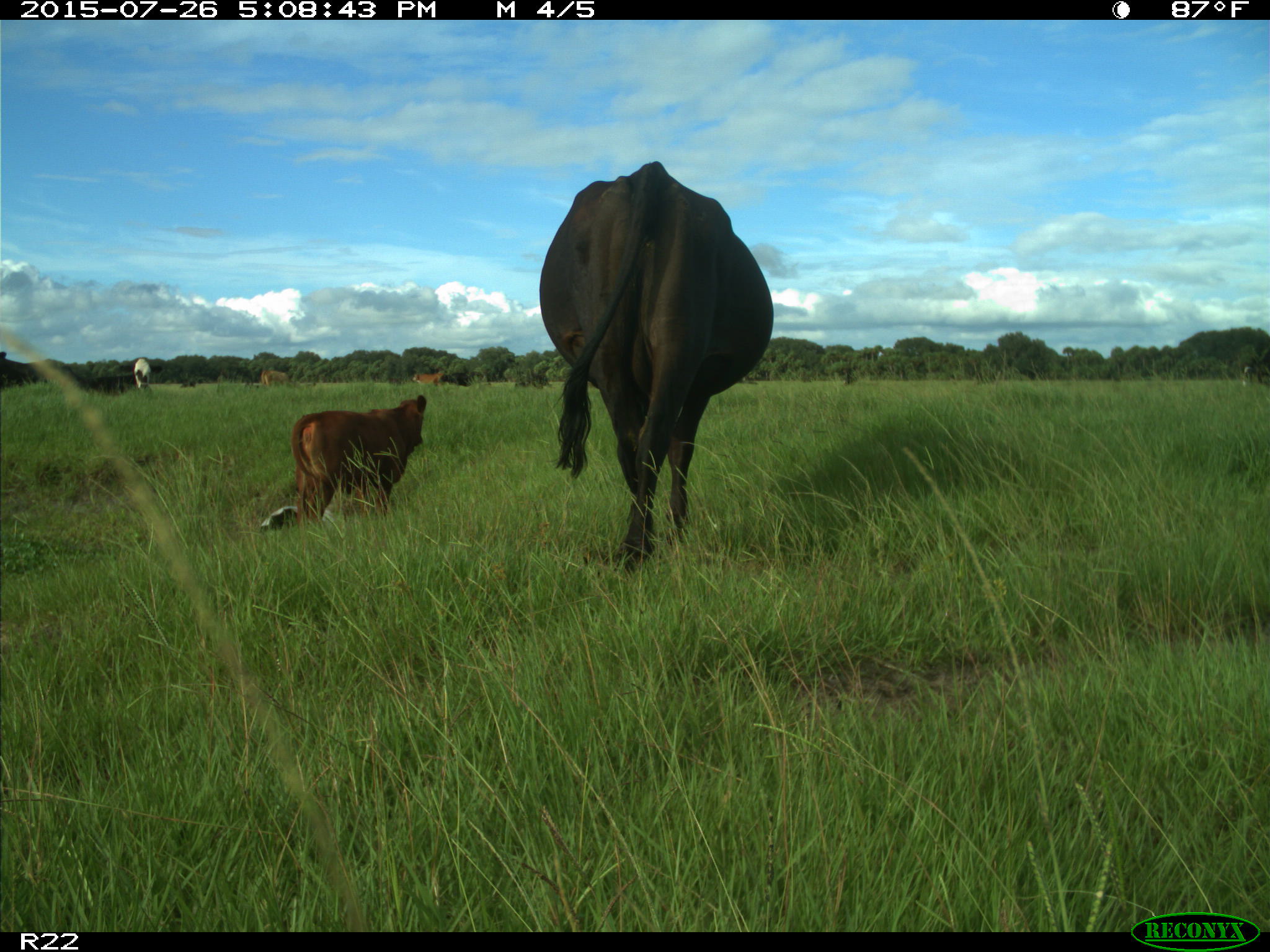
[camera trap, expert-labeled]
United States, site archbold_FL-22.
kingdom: Animalia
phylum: Chordata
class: Mammalia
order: Artiodactyla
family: Bovidae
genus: Bos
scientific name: Bos taurus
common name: domestic cow